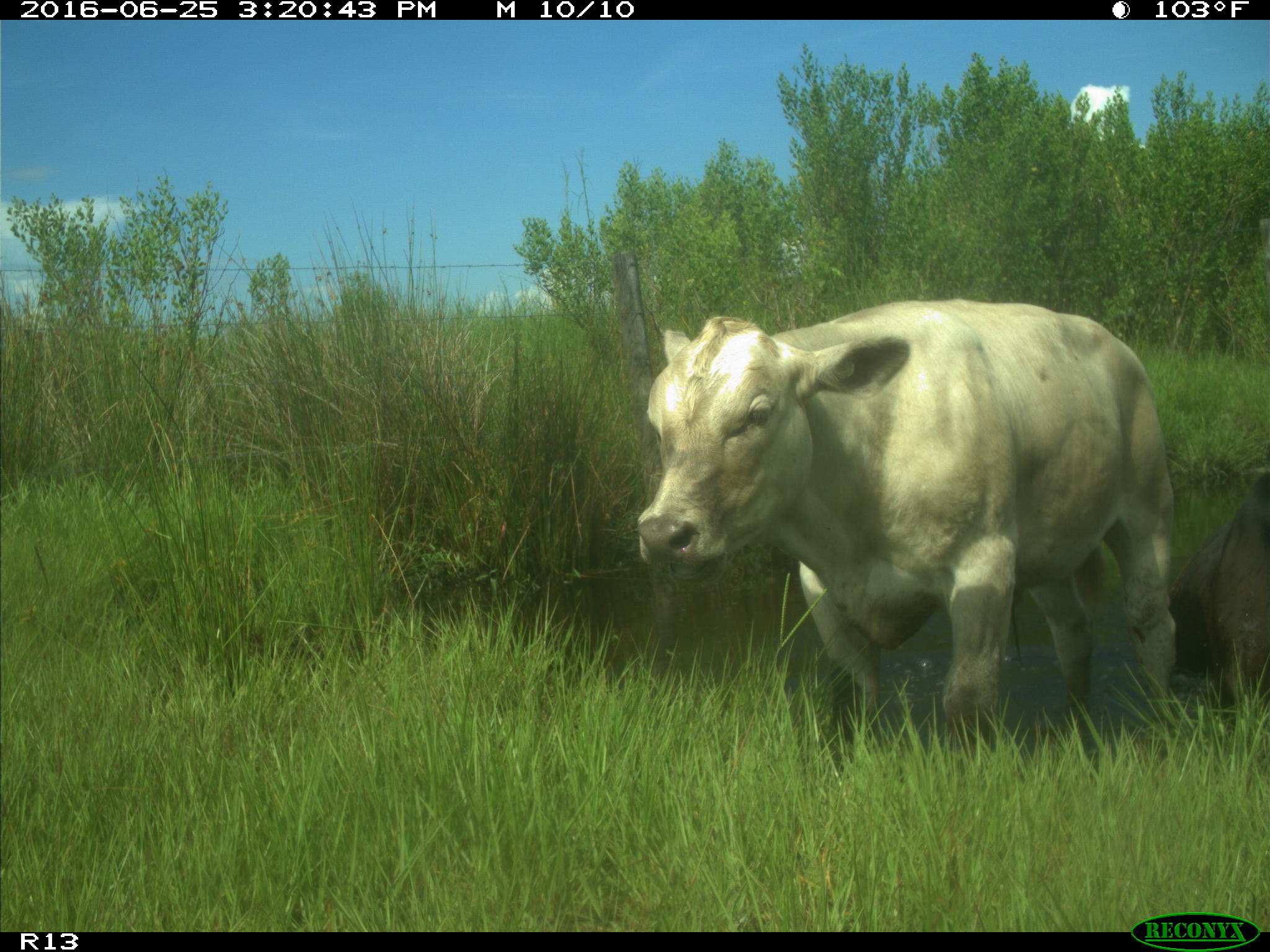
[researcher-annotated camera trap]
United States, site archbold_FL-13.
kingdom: Animalia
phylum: Chordata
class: Mammalia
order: Artiodactyla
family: Bovidae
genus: Bos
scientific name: Bos taurus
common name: domestic cow